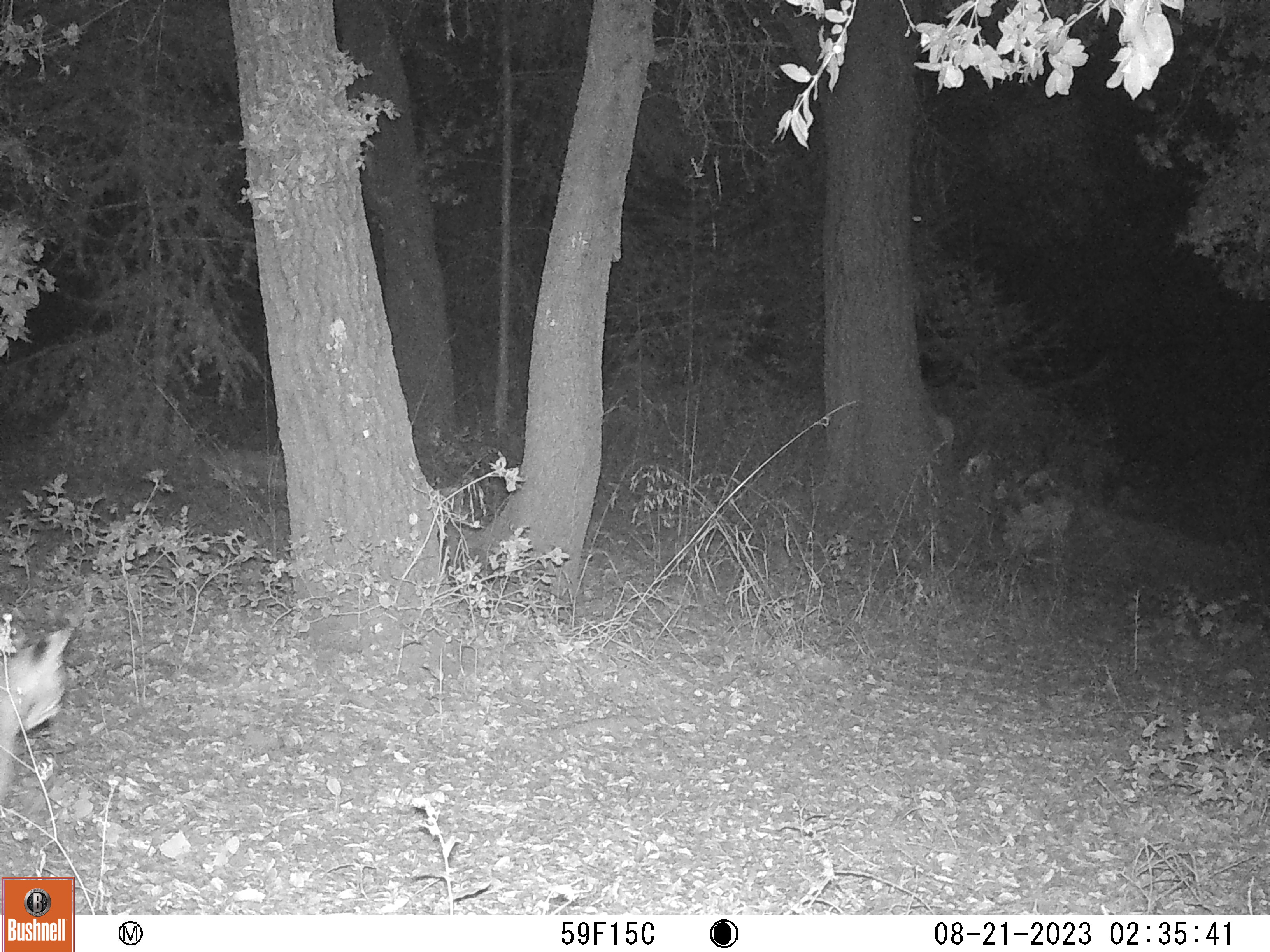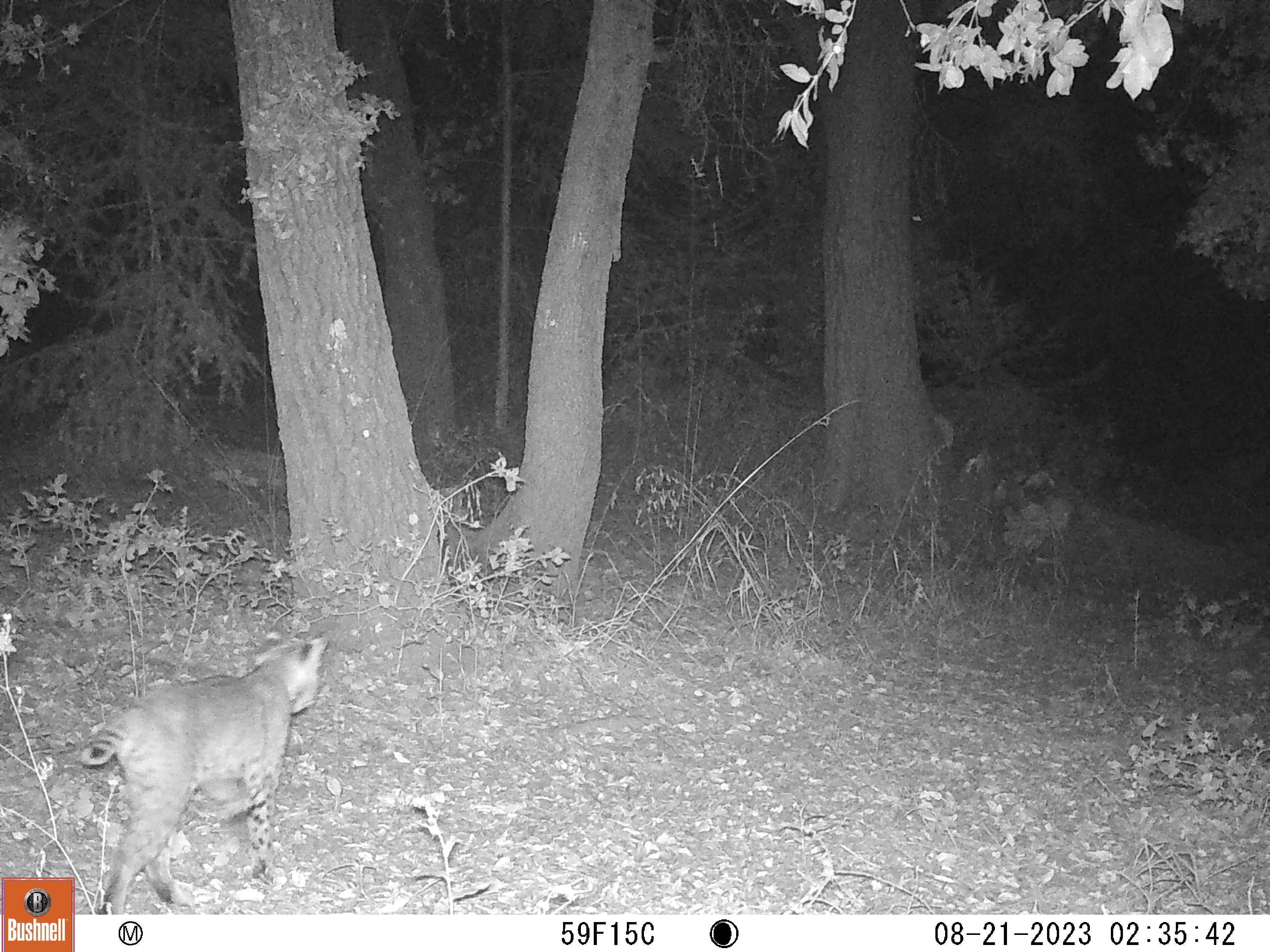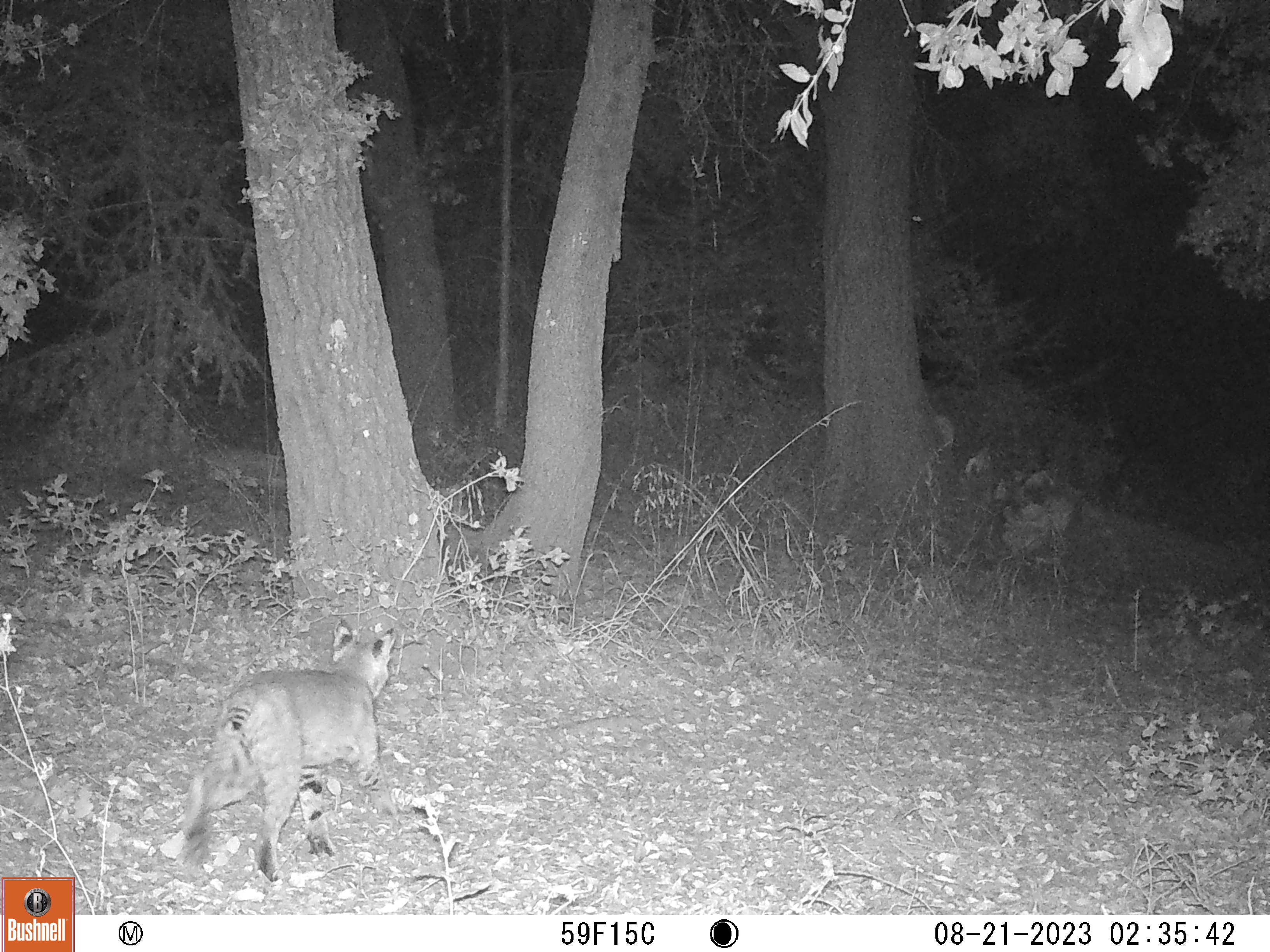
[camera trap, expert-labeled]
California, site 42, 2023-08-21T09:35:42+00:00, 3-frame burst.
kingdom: Animalia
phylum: Chordata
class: Mammalia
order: Carnivora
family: Felidae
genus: Lynx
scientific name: Lynx rufus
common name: bobcat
Bobcat (Lynx rufus).